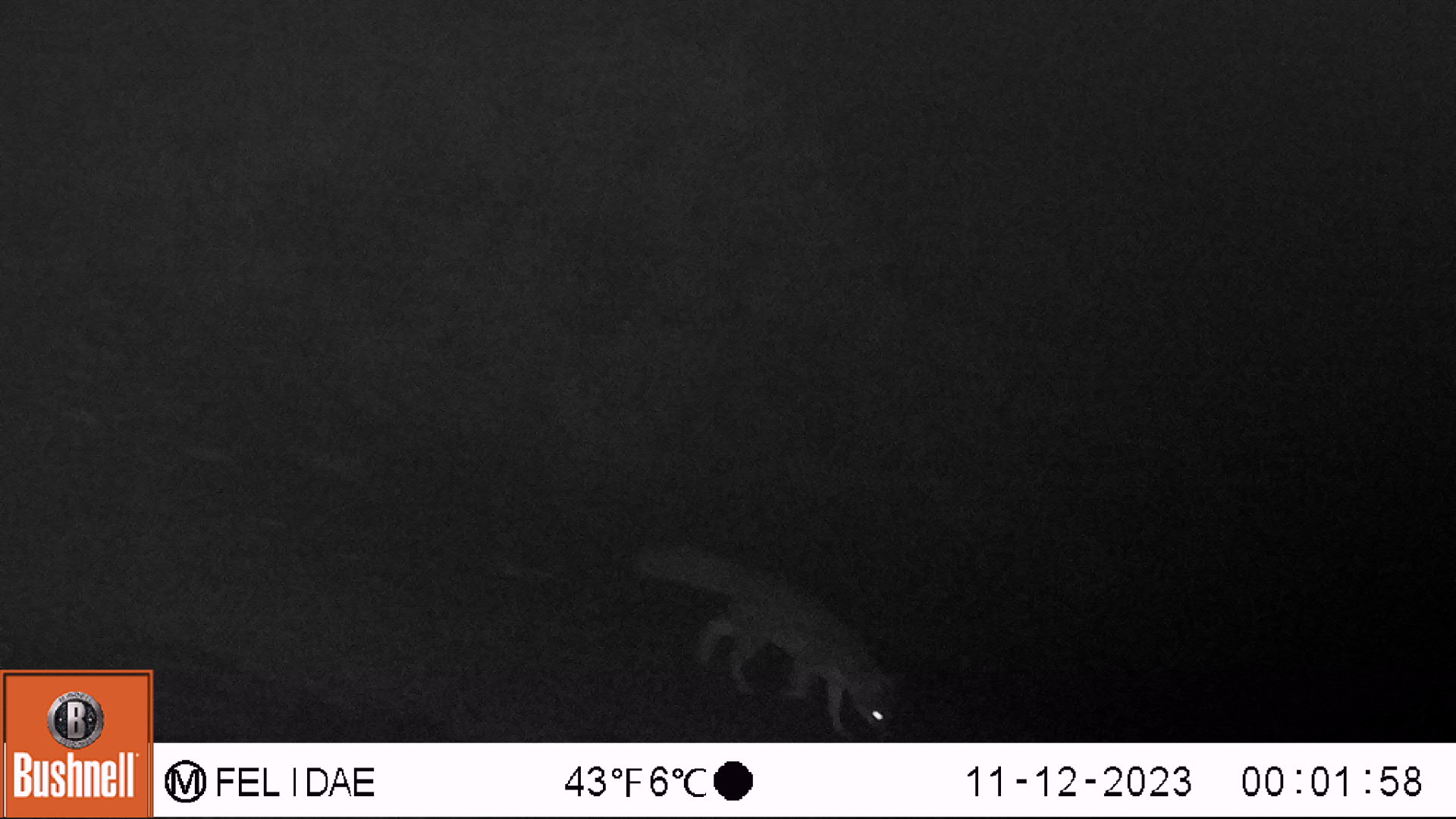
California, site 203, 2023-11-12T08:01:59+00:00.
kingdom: Animalia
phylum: Chordata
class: Mammalia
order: Carnivora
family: Canidae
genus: Urocyon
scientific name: Urocyon cinereoargenteus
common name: gray fox